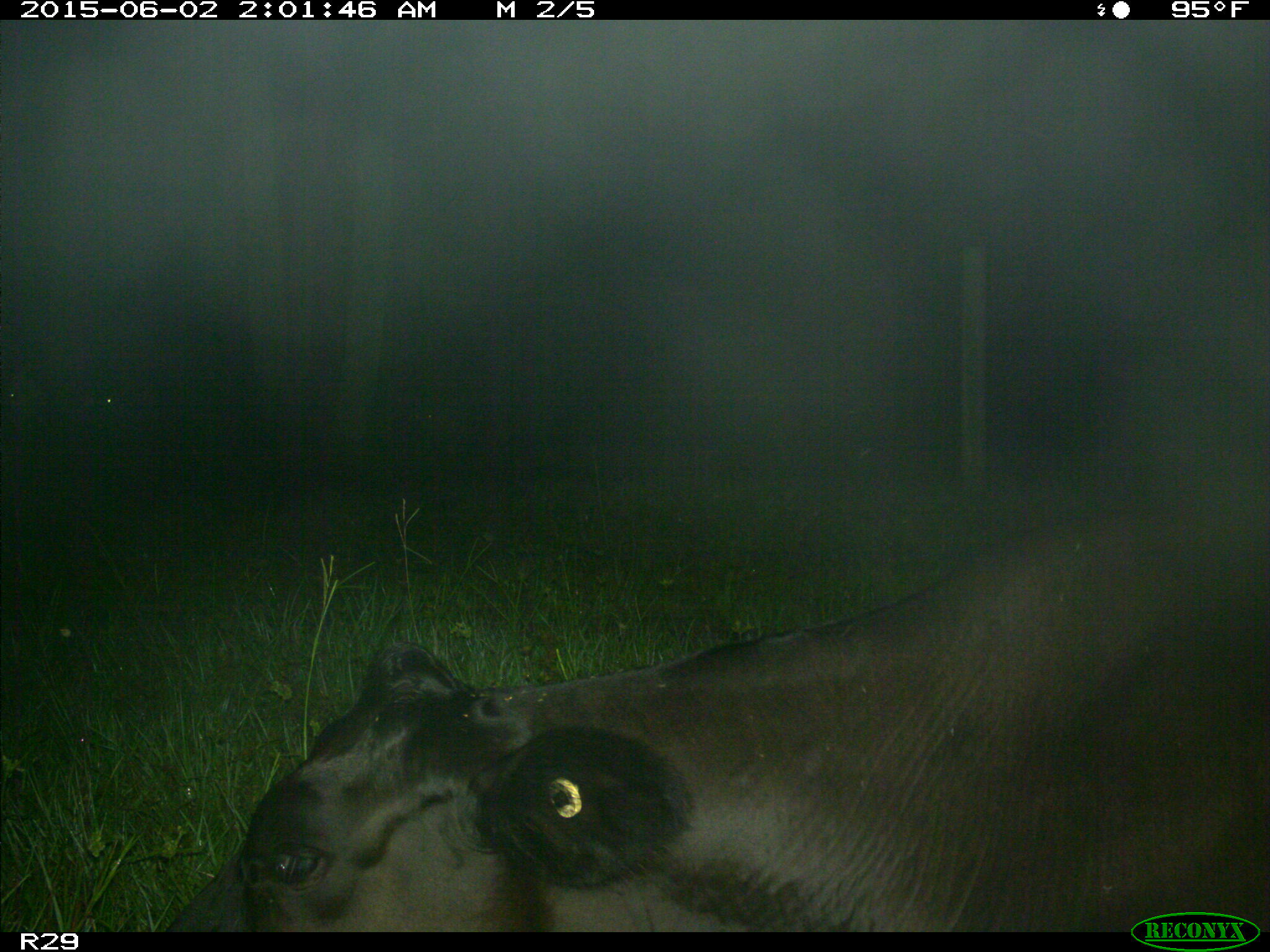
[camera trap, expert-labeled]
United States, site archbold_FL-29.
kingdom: Animalia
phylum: Chordata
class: Mammalia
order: Artiodactyla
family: Bovidae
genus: Bos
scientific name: Bos taurus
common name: domestic cow